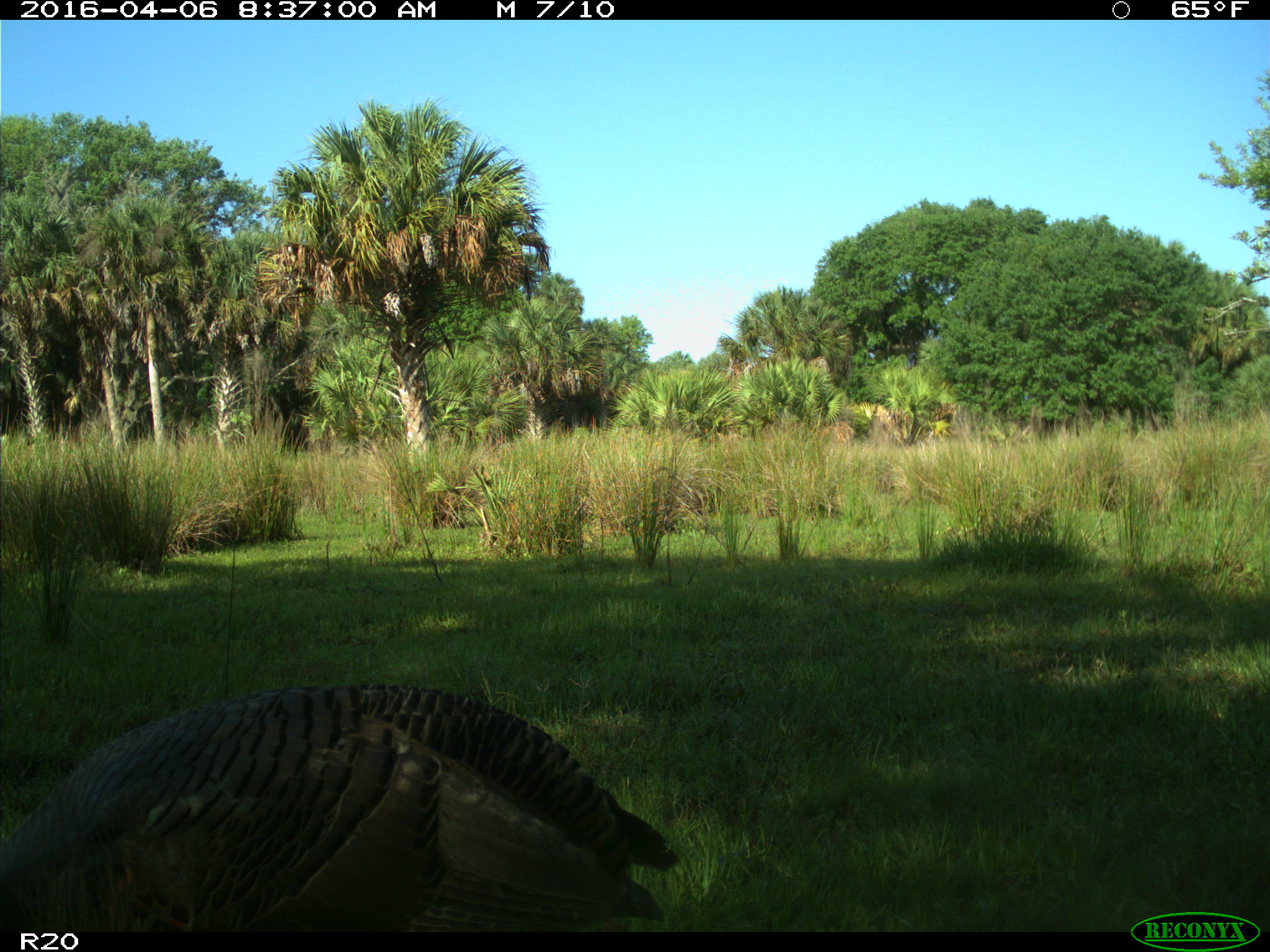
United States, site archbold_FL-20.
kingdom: Animalia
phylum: Chordata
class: Aves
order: Galliformes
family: Phasianidae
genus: Meleagris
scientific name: Meleagris gallopavo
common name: wild turkey